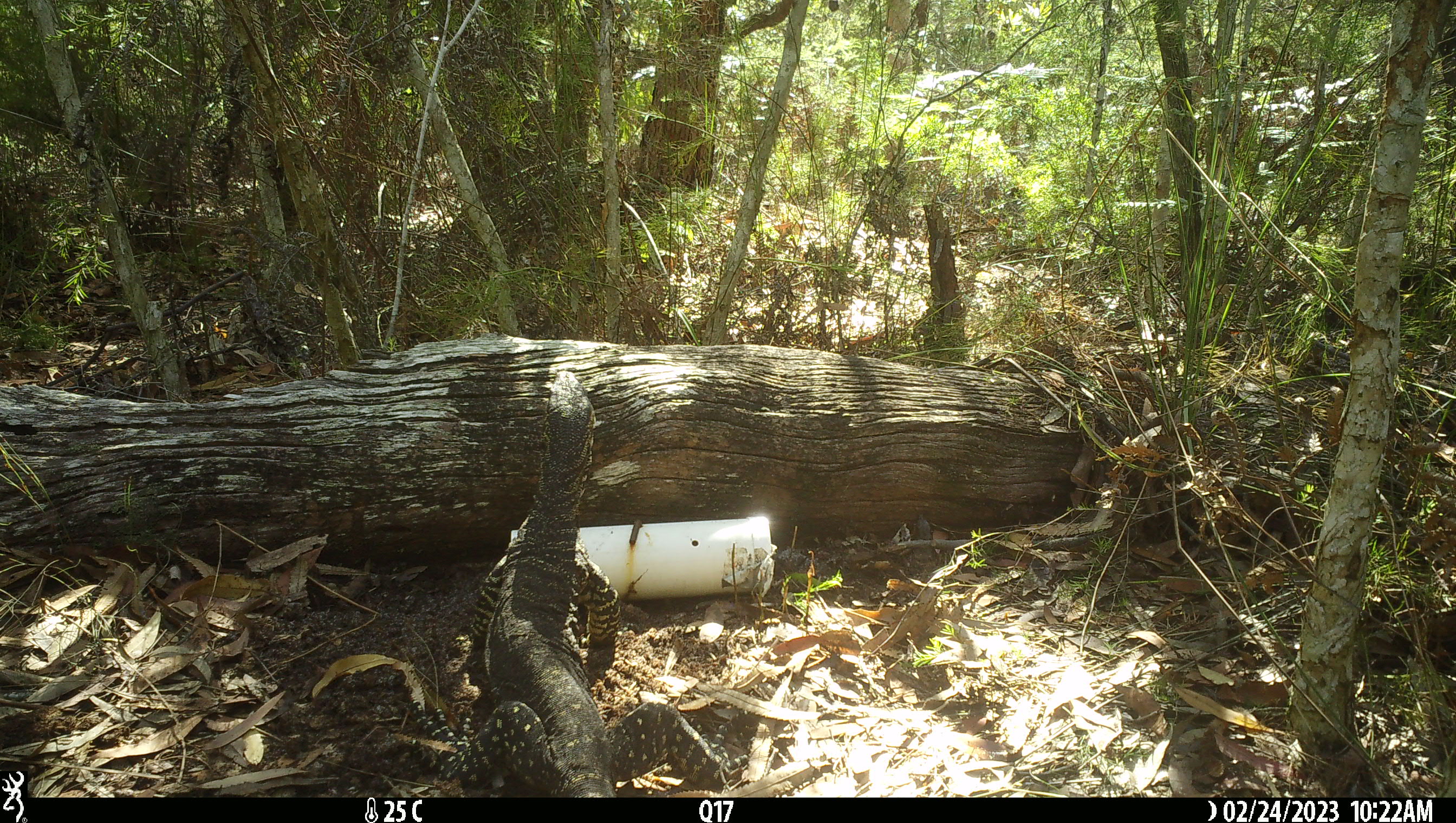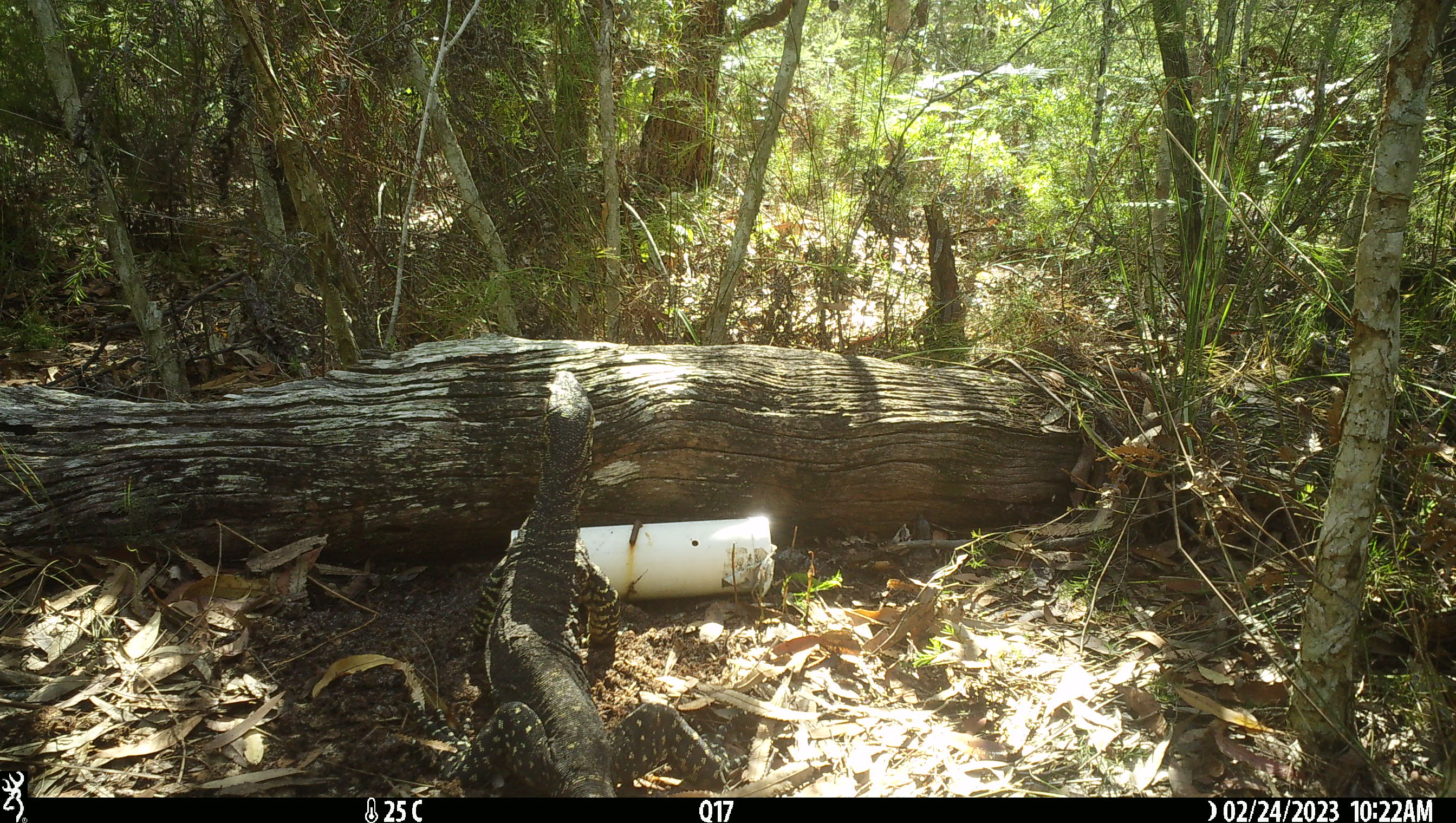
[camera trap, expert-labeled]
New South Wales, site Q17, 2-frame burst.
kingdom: Animalia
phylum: Chordata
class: Reptilia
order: Squamata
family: Varanidae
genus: Varanus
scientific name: Varanus varius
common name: lace monitor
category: goanna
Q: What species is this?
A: Goanna (lace monitor) (Varanus varius).